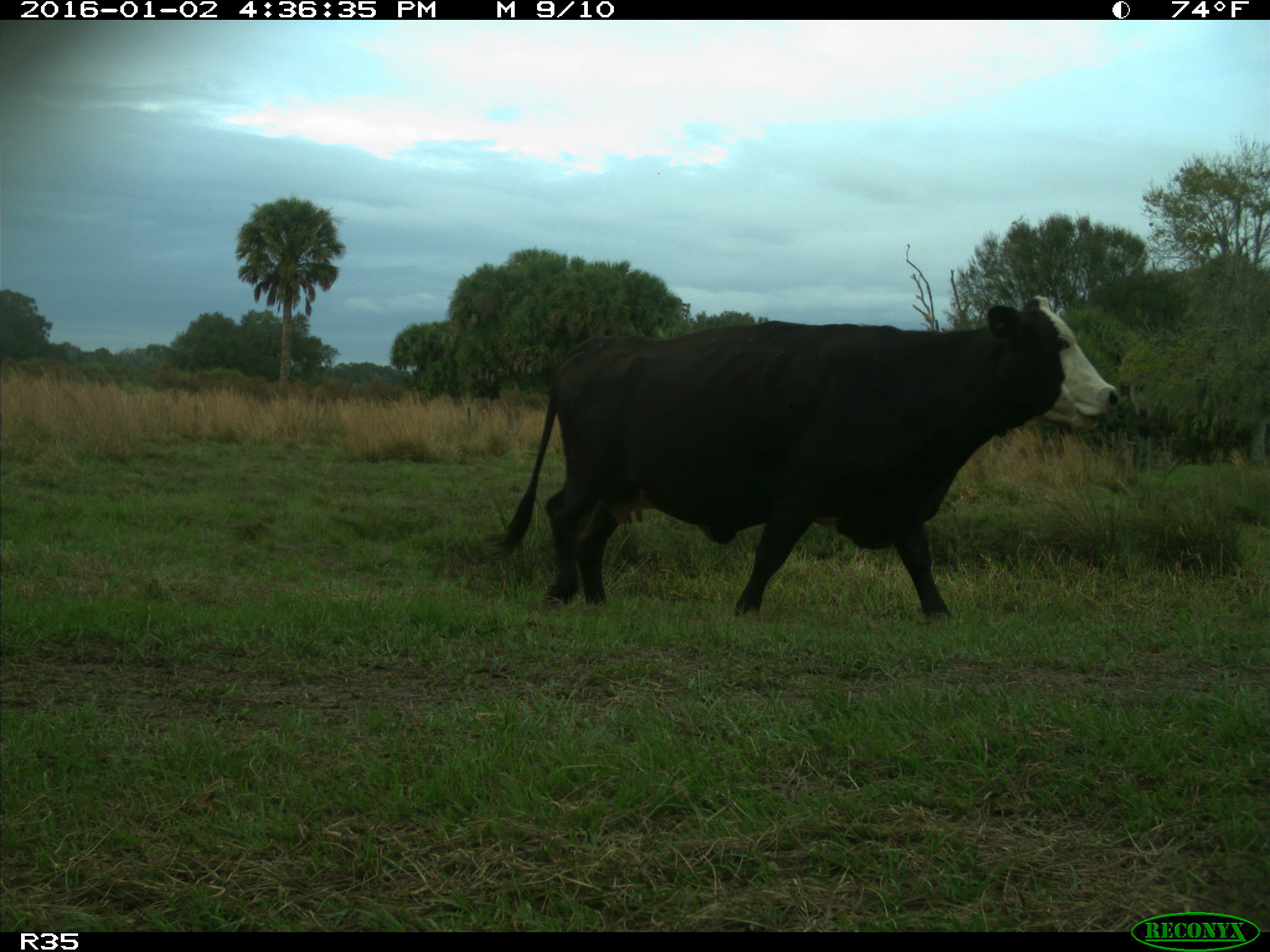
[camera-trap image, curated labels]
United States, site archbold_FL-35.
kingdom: Animalia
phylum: Chordata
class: Mammalia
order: Artiodactyla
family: Bovidae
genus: Bos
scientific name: Bos taurus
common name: domestic cow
Bos taurus (domestic cow).